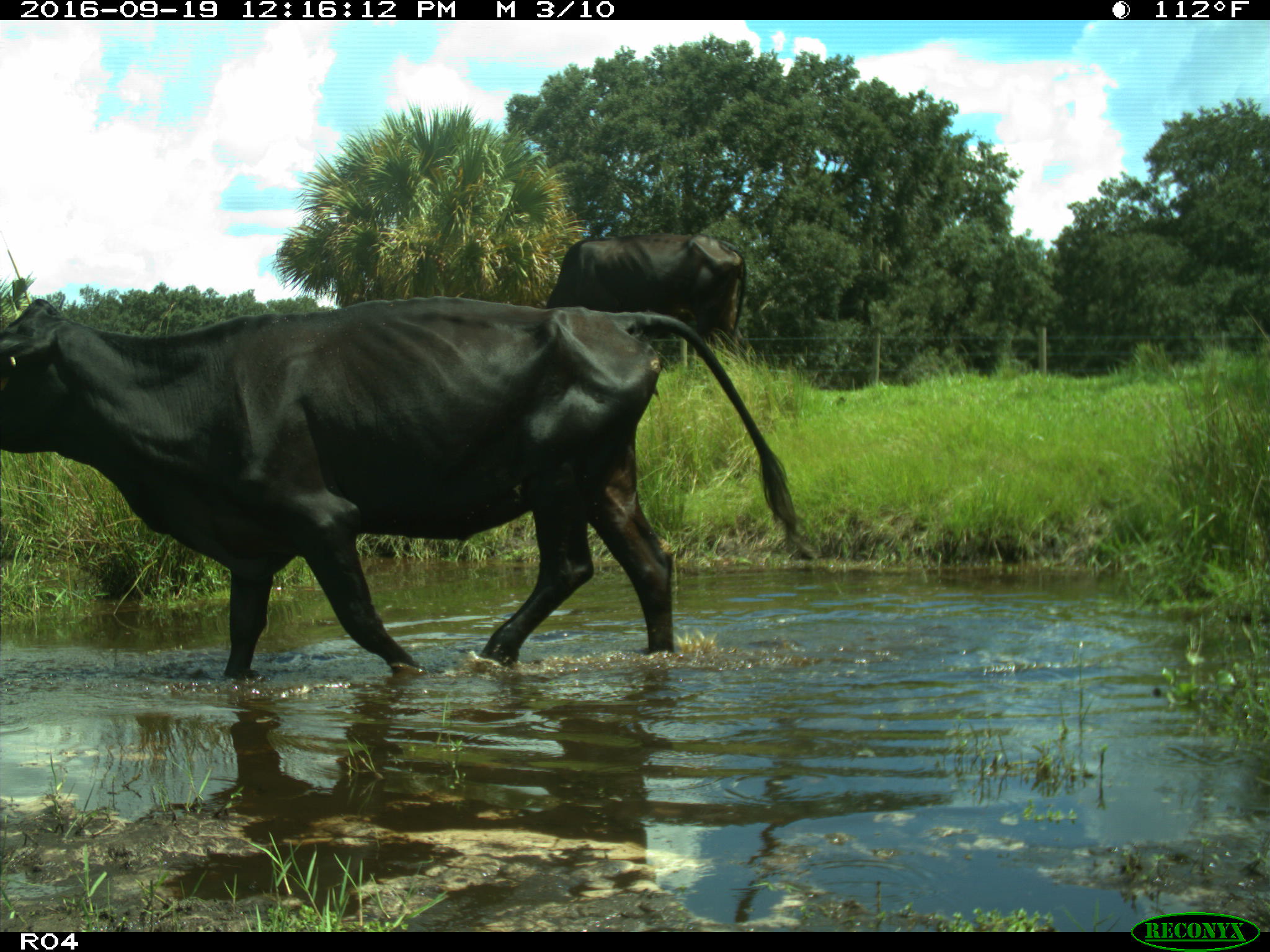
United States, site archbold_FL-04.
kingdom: Animalia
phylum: Chordata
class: Mammalia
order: Artiodactyla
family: Bovidae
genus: Bos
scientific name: Bos taurus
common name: domestic cow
Bos taurus (domestic cow).